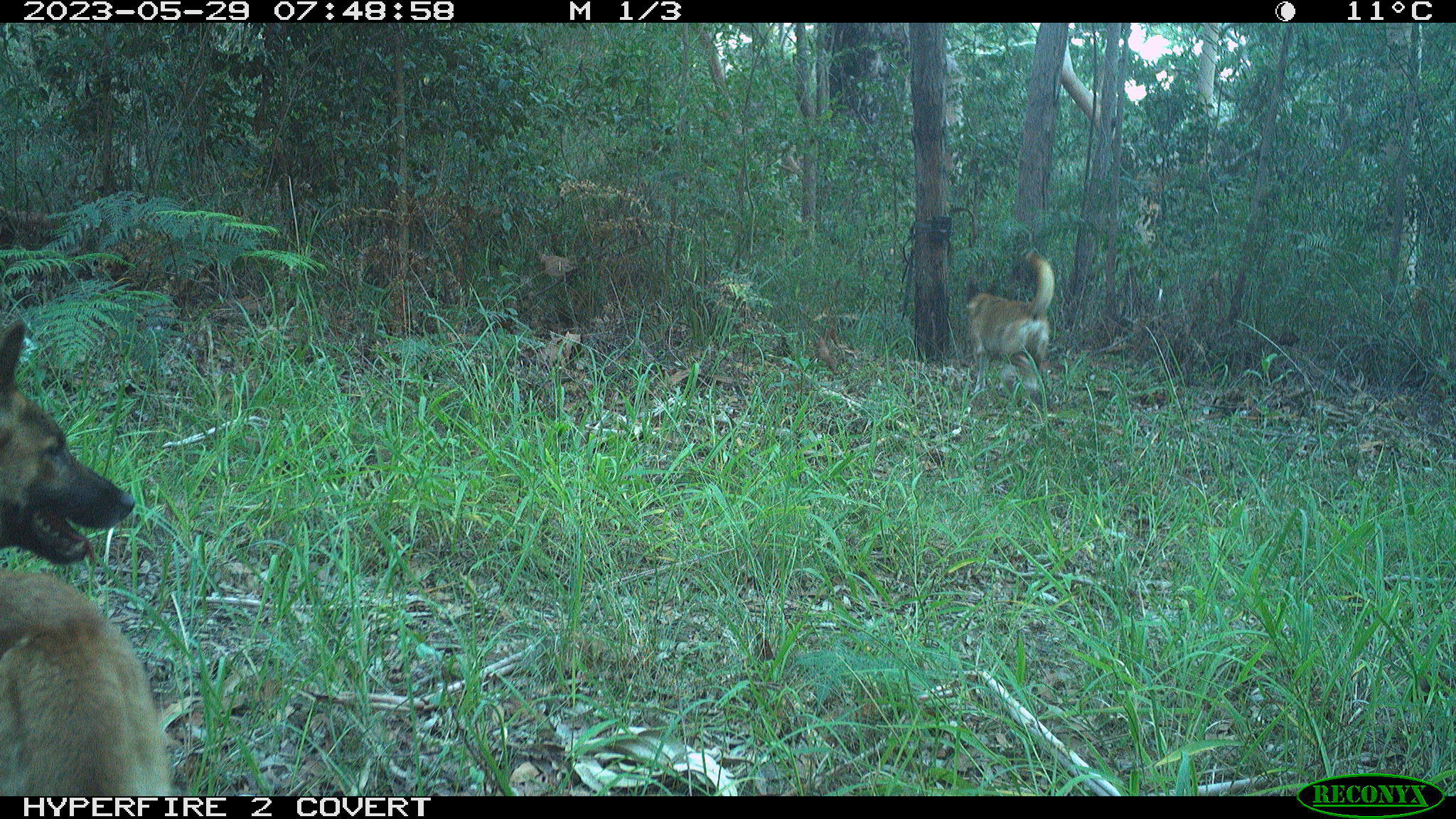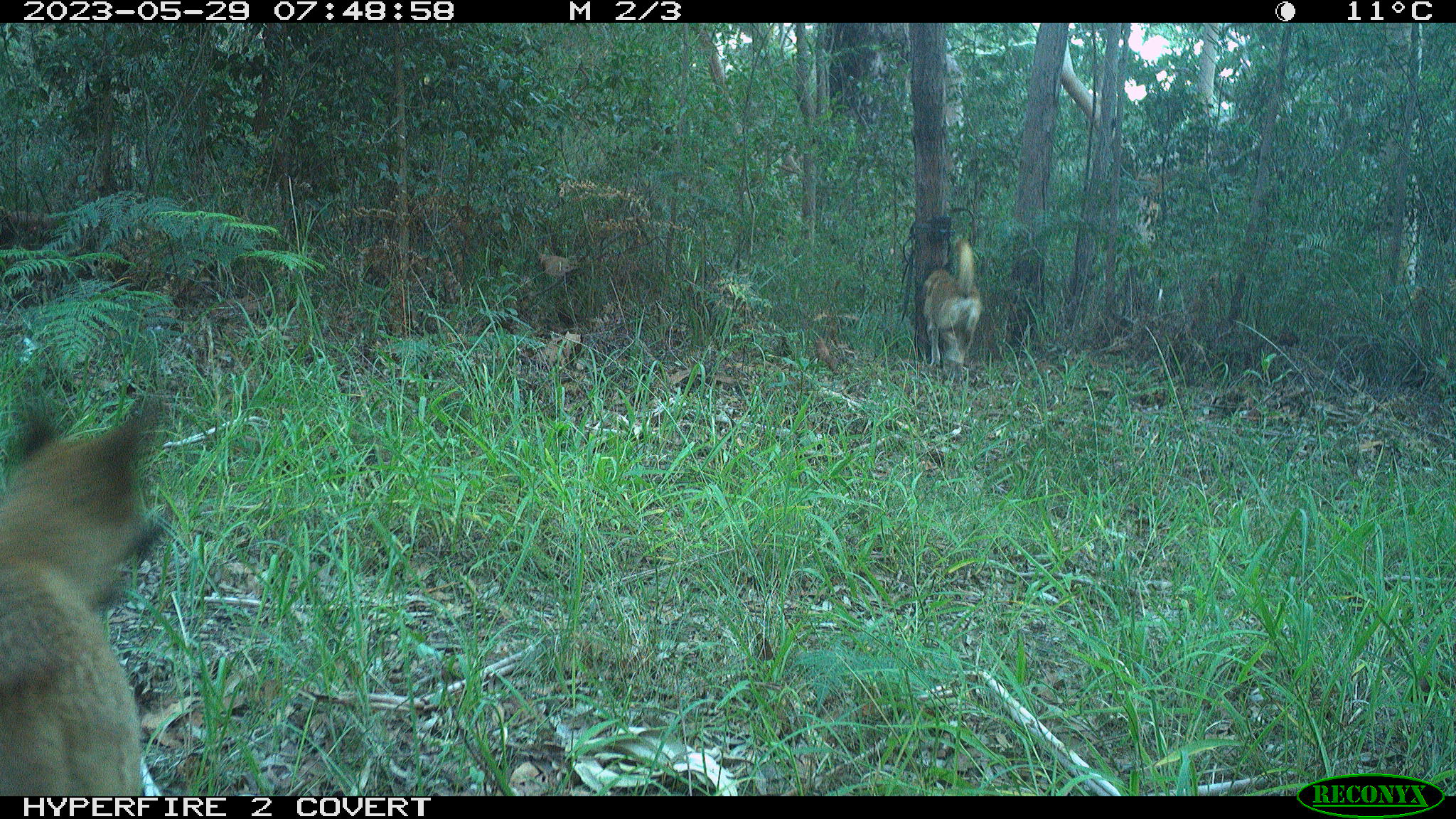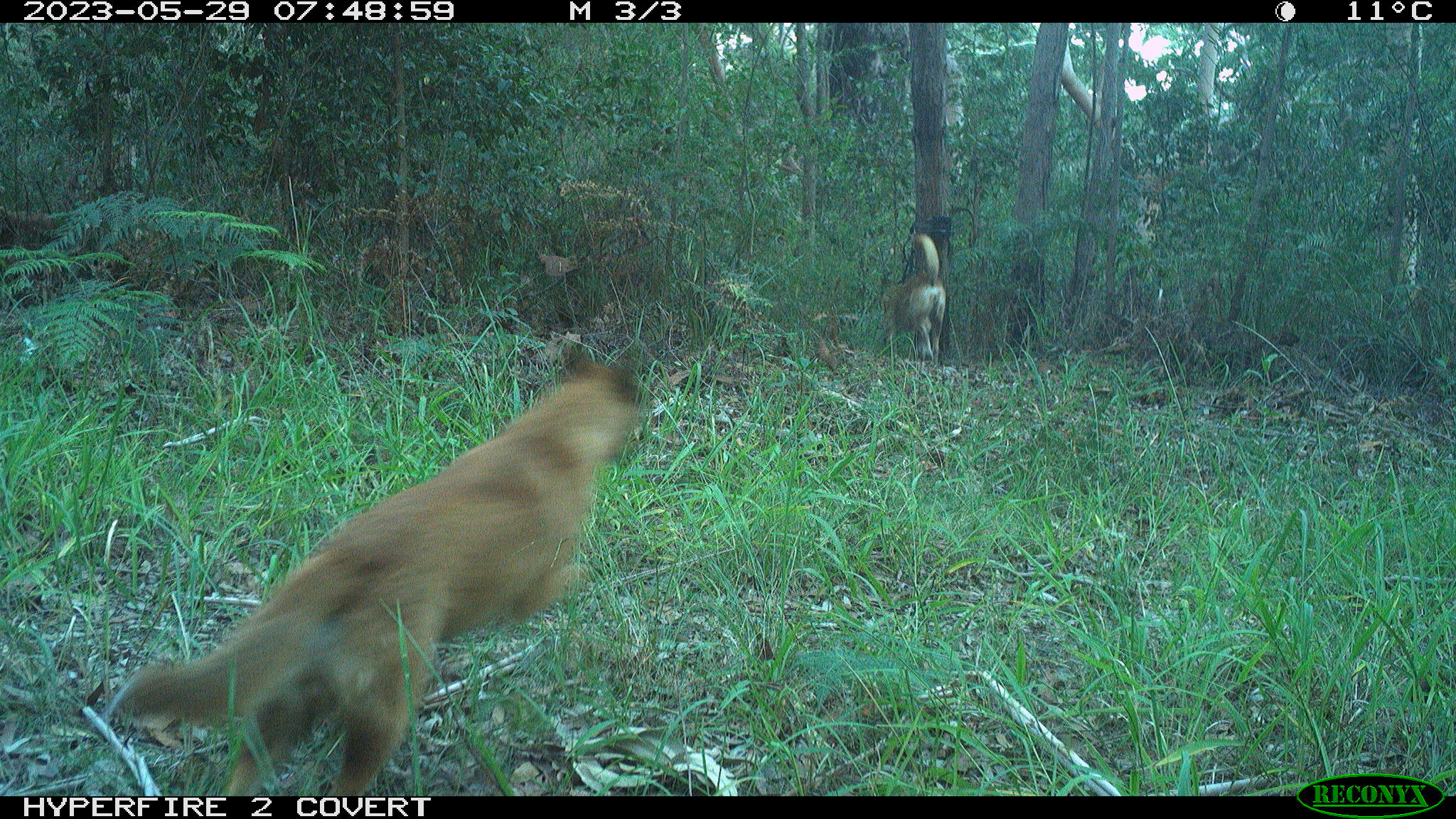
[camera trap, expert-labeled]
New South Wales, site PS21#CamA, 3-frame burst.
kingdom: Animalia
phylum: Chordata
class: Mammalia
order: Carnivora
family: Canidae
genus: Canis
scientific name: Canis familiaris dingo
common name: dingo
Dingo (Canis familiaris dingo).